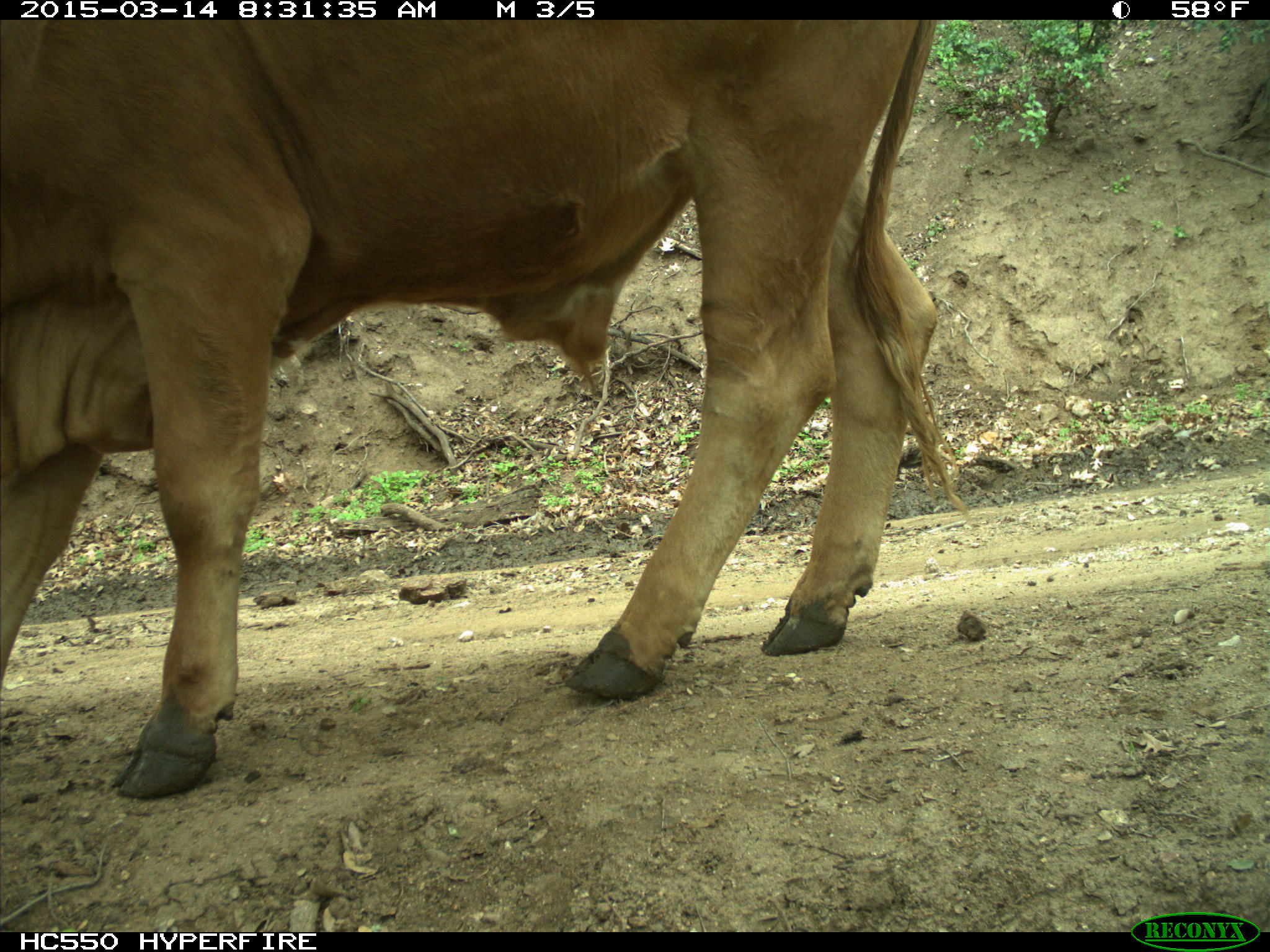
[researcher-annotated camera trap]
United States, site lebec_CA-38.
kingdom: Animalia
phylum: Chordata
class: Mammalia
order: Artiodactyla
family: Bovidae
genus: Bos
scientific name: Bos taurus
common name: domestic cow